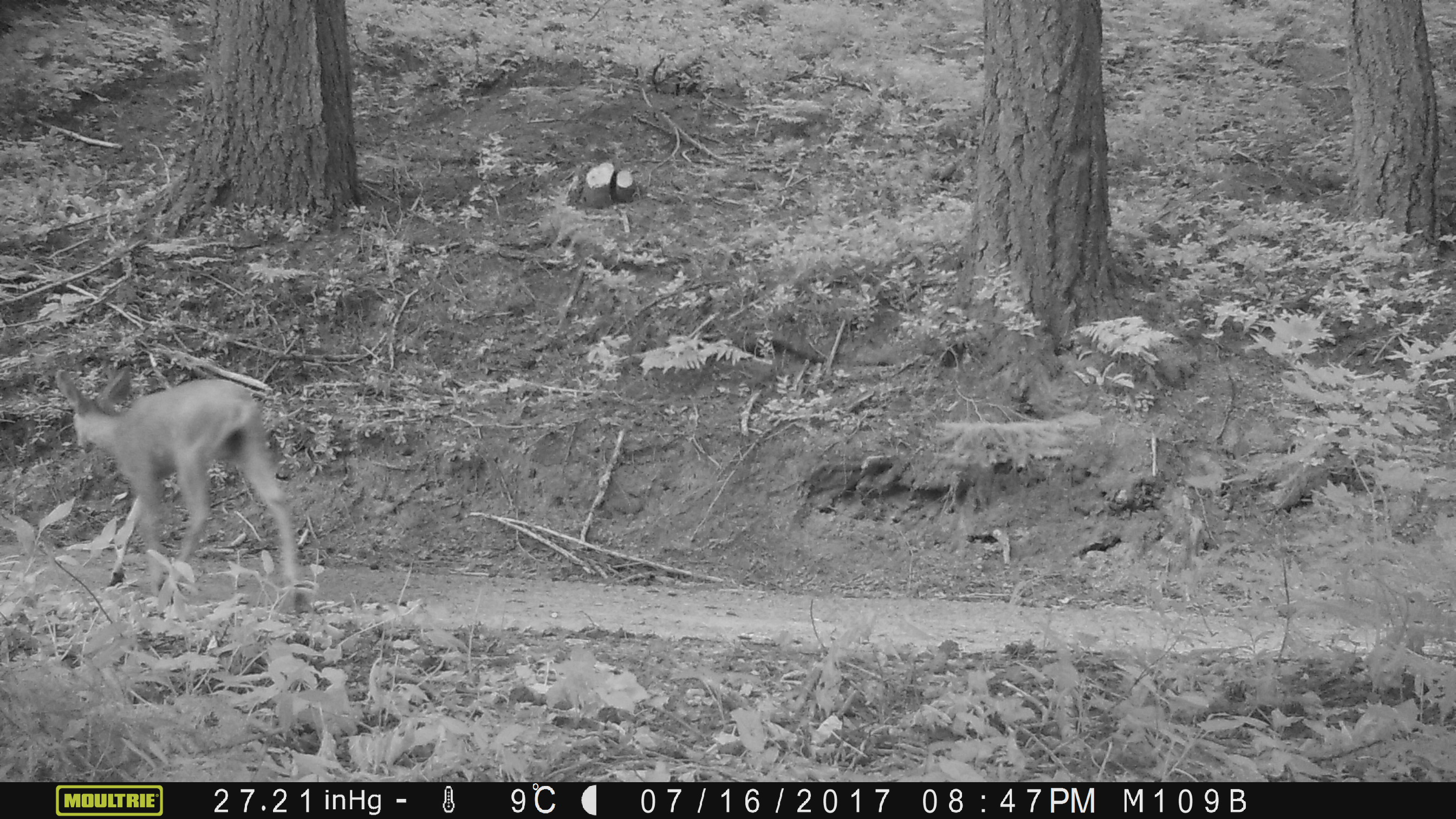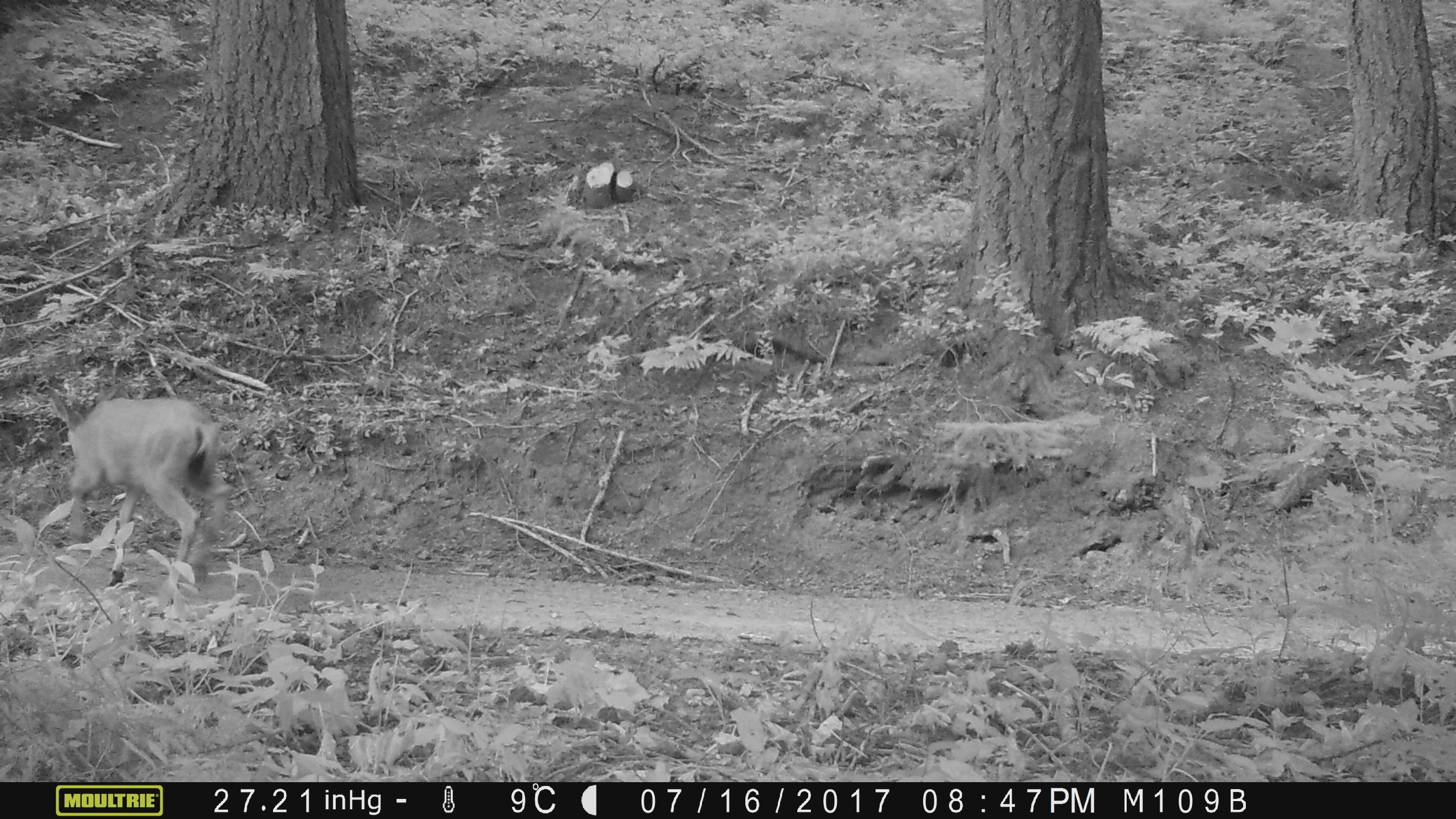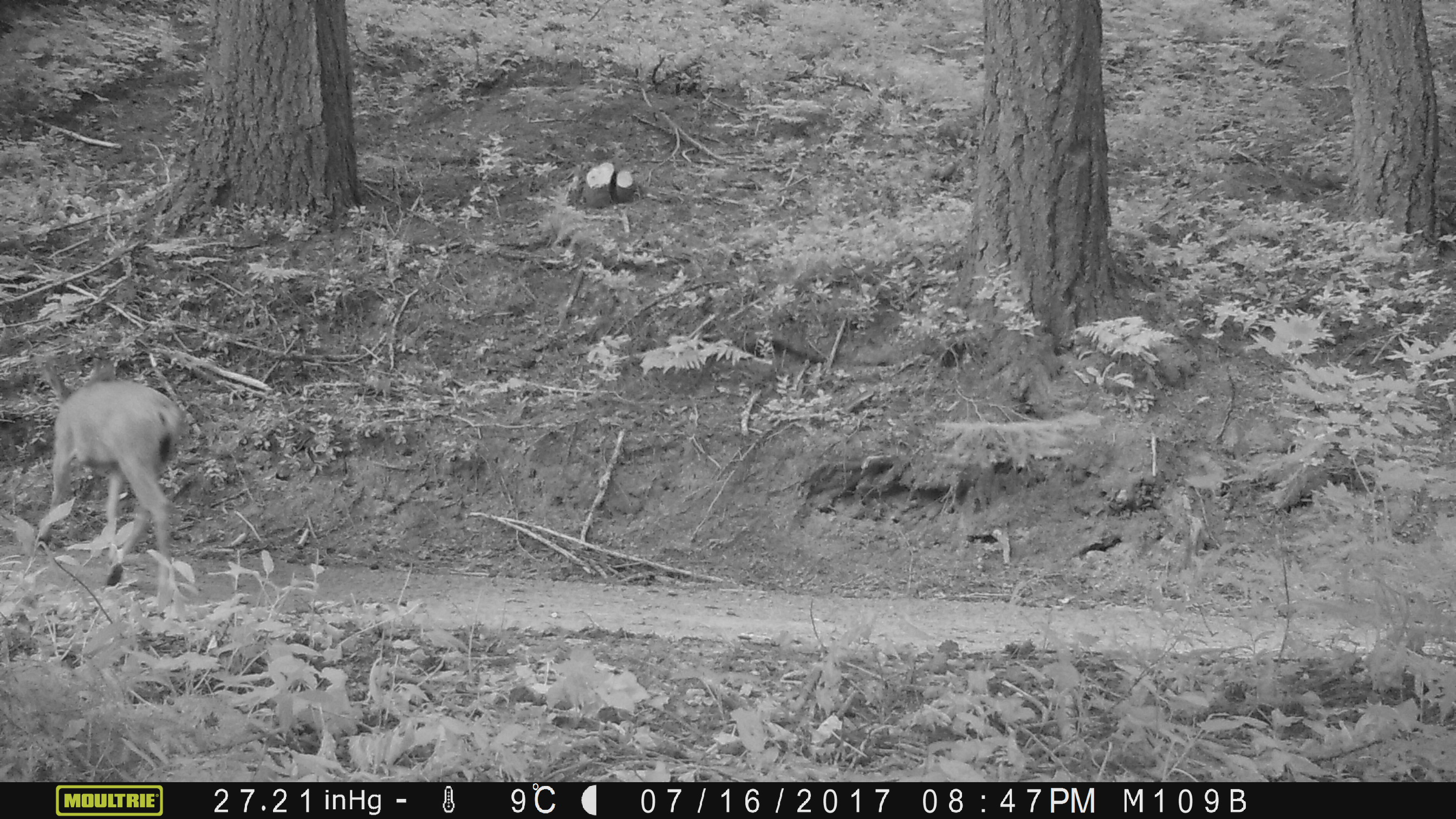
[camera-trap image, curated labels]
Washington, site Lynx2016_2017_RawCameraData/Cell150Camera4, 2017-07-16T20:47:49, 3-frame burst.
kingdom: Animalia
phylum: Chordata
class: Mammalia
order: Artiodactyla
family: Cervidae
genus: Odocoileus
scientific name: Odocoileus hemionus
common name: mule deer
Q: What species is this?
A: Odocoileus hemionus (mule deer).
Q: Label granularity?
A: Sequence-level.